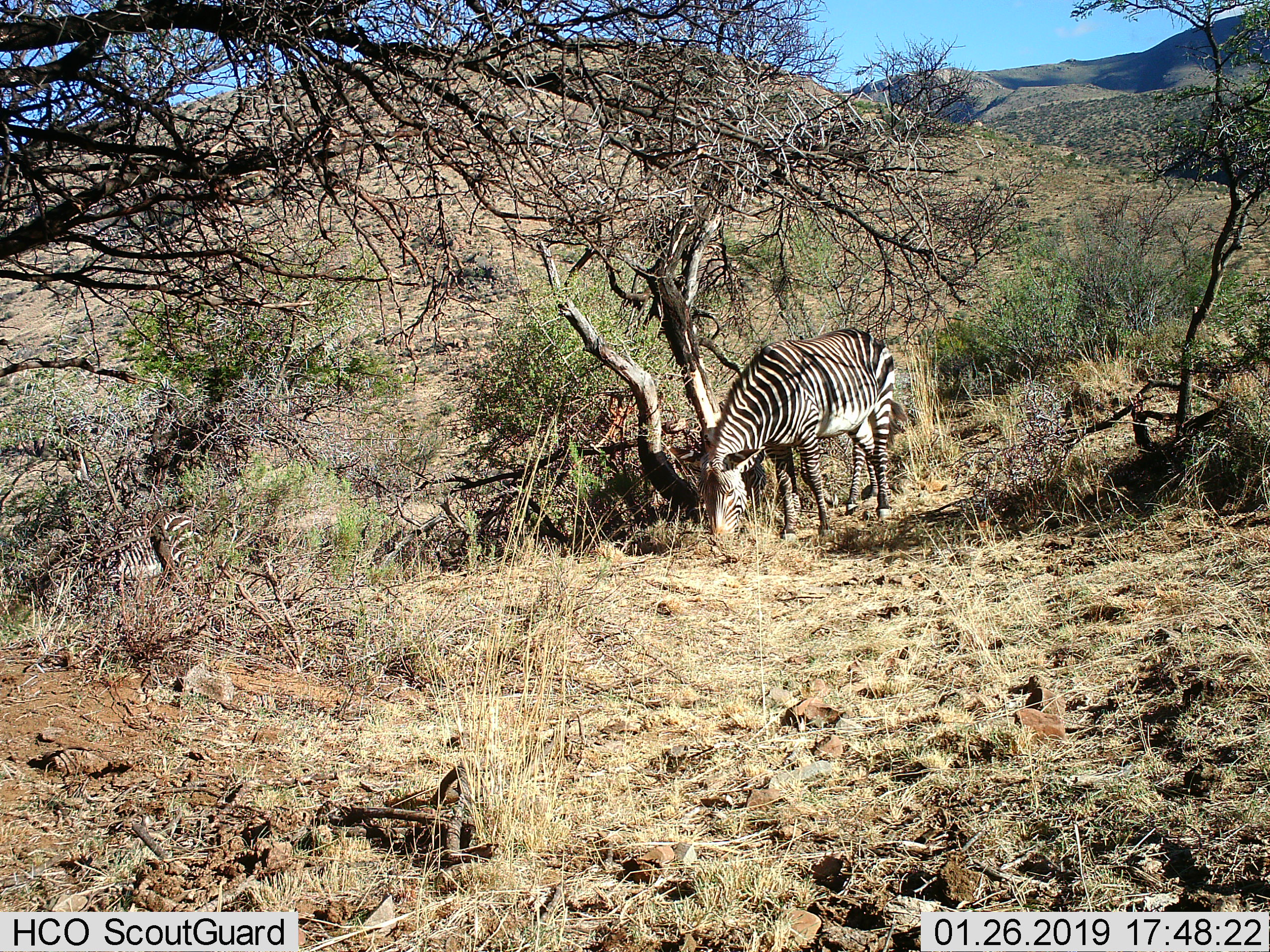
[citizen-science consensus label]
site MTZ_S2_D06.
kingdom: Animalia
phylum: Chordata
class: Mammalia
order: Perissodactyla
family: Equidae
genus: Equus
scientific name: Equus zebra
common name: mountain zebra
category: zebramountain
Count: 2.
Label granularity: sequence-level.